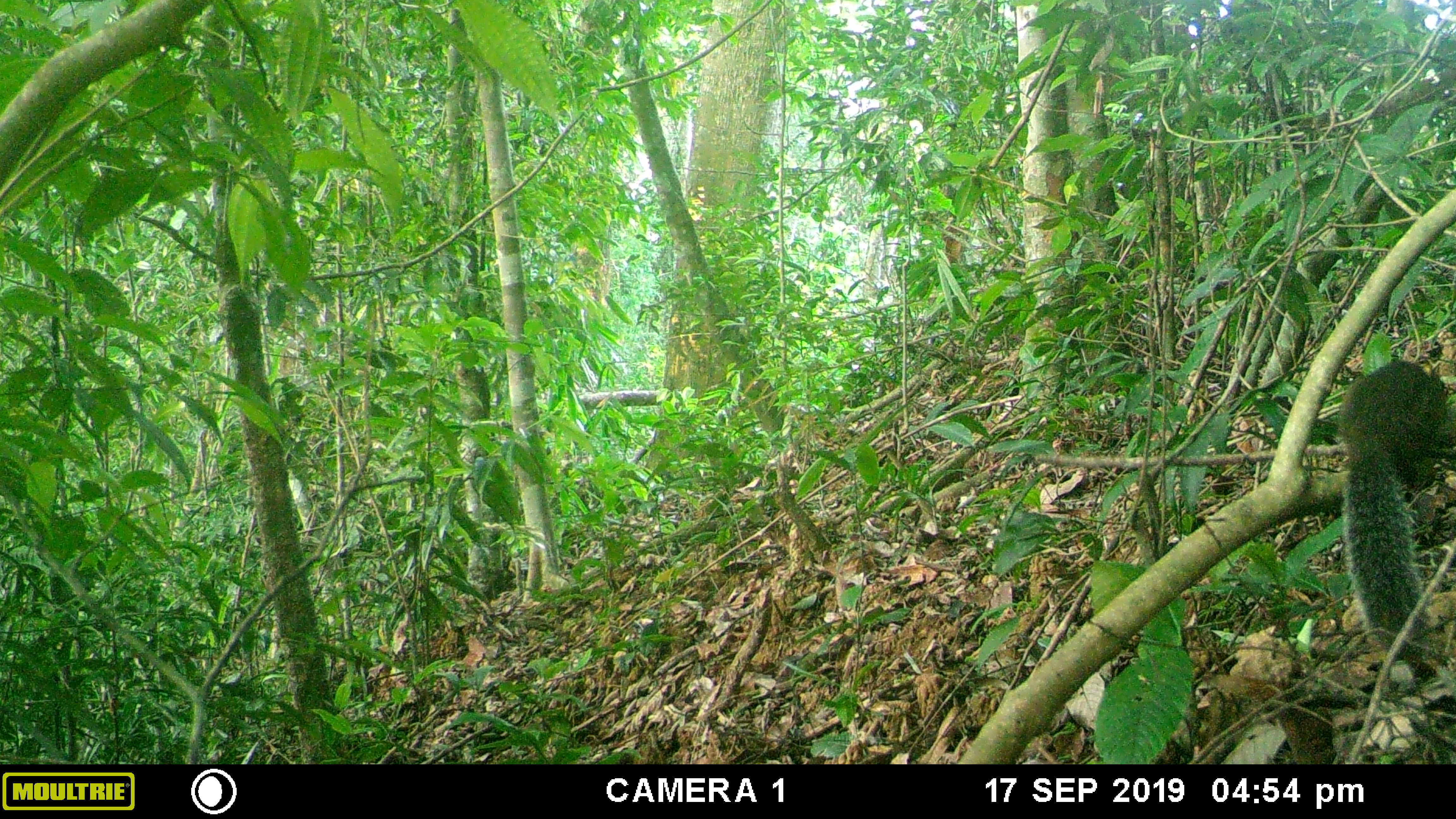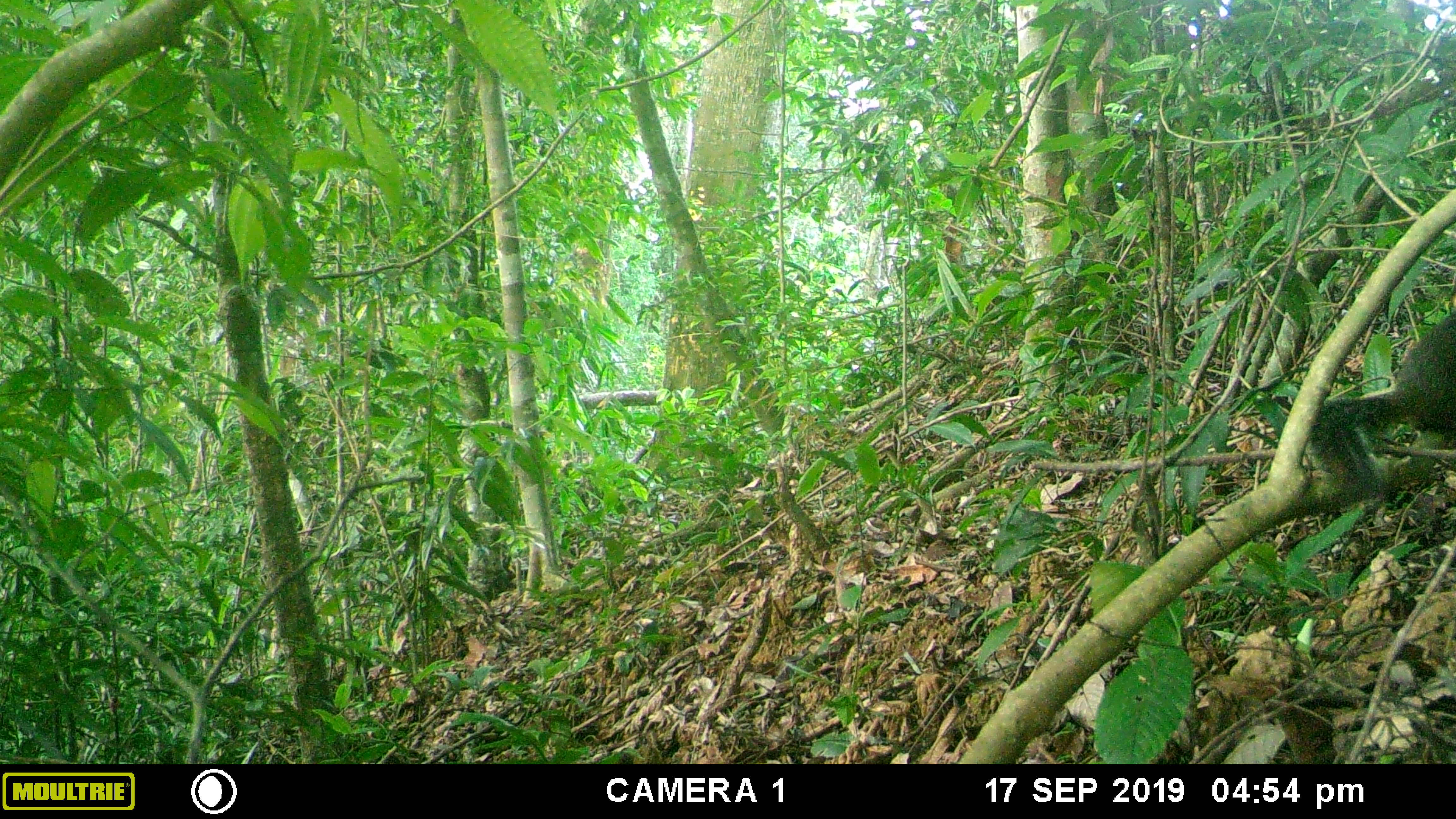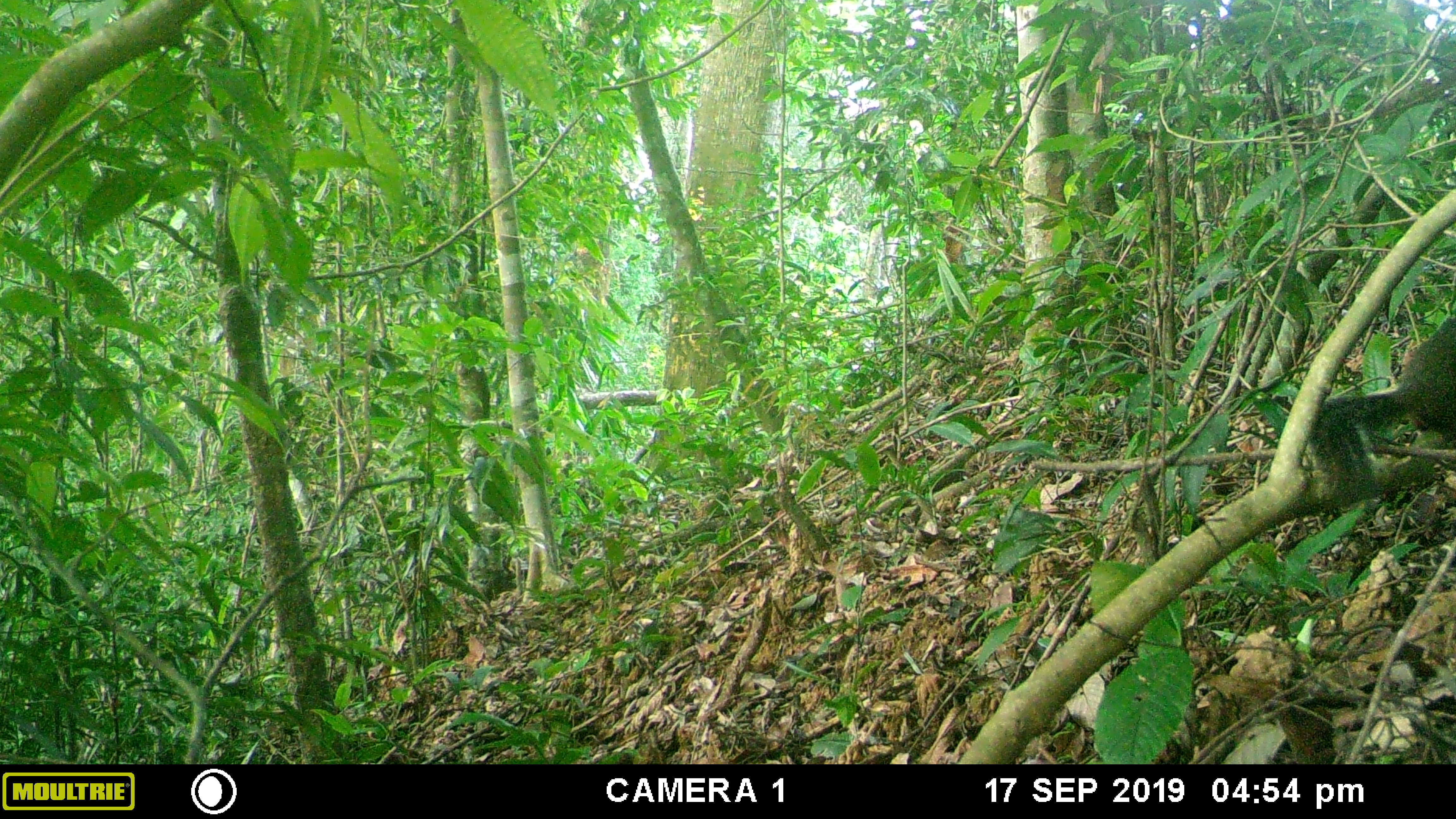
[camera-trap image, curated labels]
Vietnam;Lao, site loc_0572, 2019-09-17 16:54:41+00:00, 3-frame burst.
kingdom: Animalia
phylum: Chordata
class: Mammalia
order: Rodentia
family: Sciuridae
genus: Dremomys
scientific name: Dremomys rufigenis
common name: red-cheeked squirrel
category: red cheeked squirrel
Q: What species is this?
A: Red cheeked squirrel (red-cheeked squirrel) (Dremomys rufigenis).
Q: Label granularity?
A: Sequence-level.